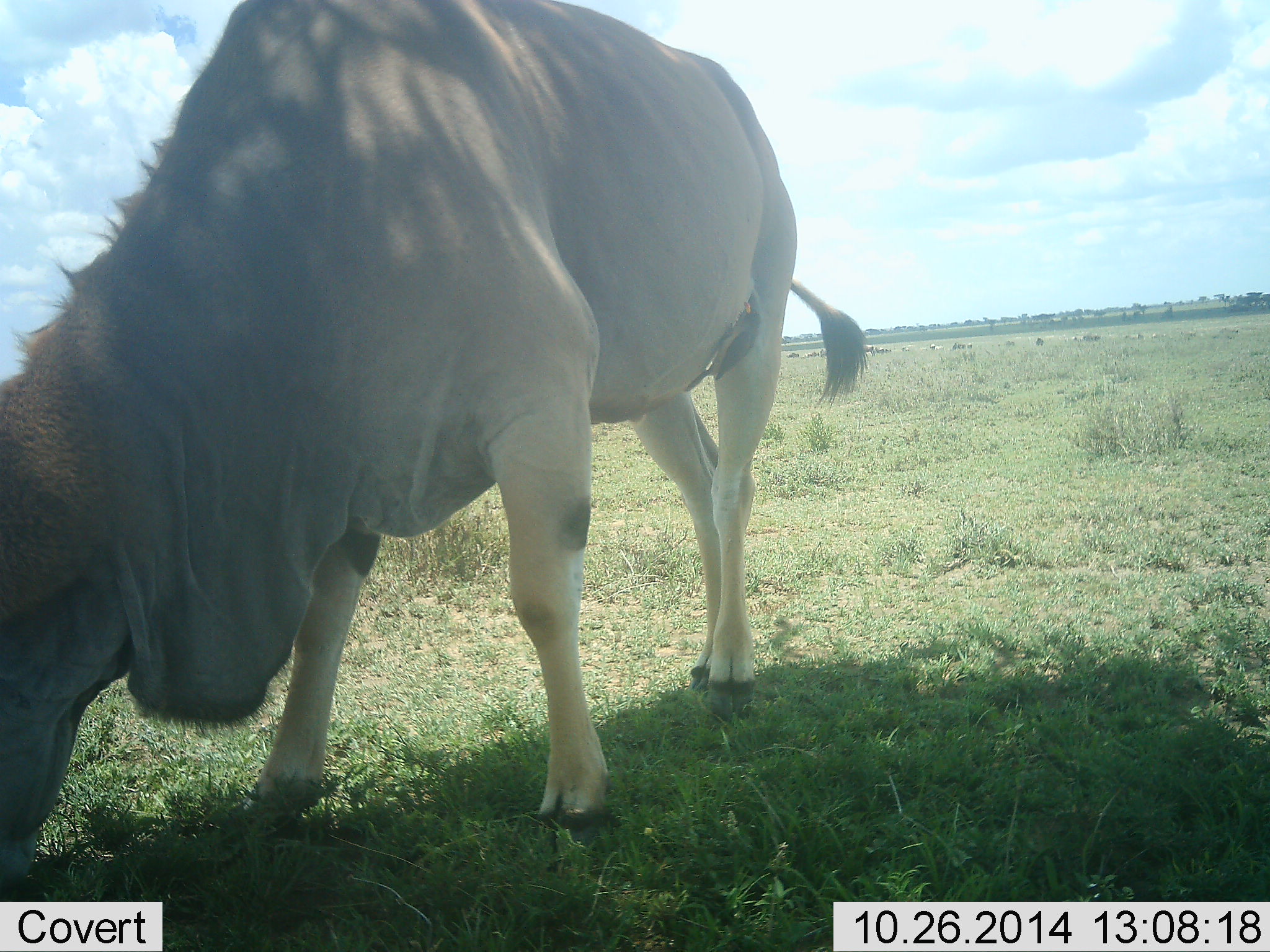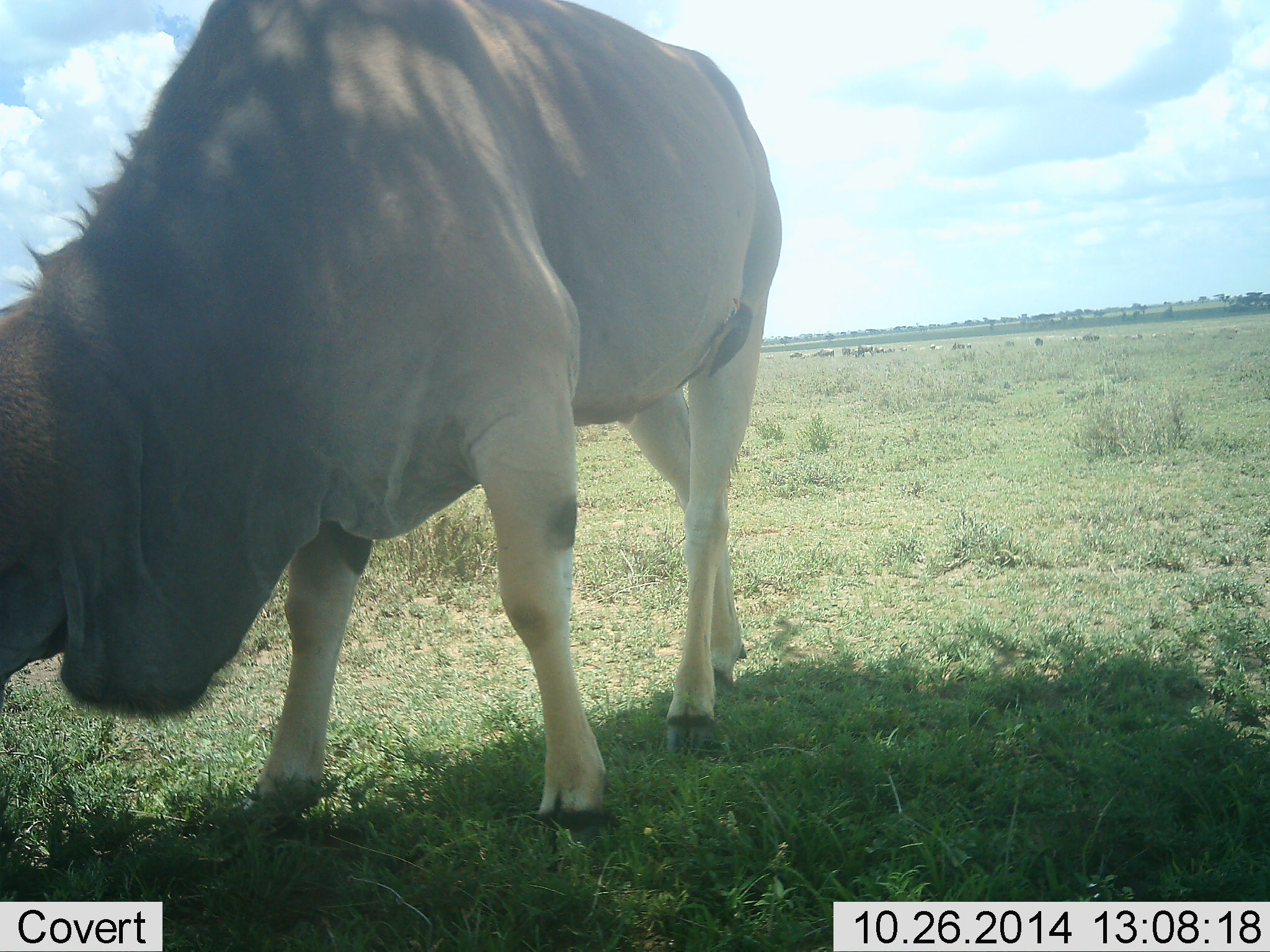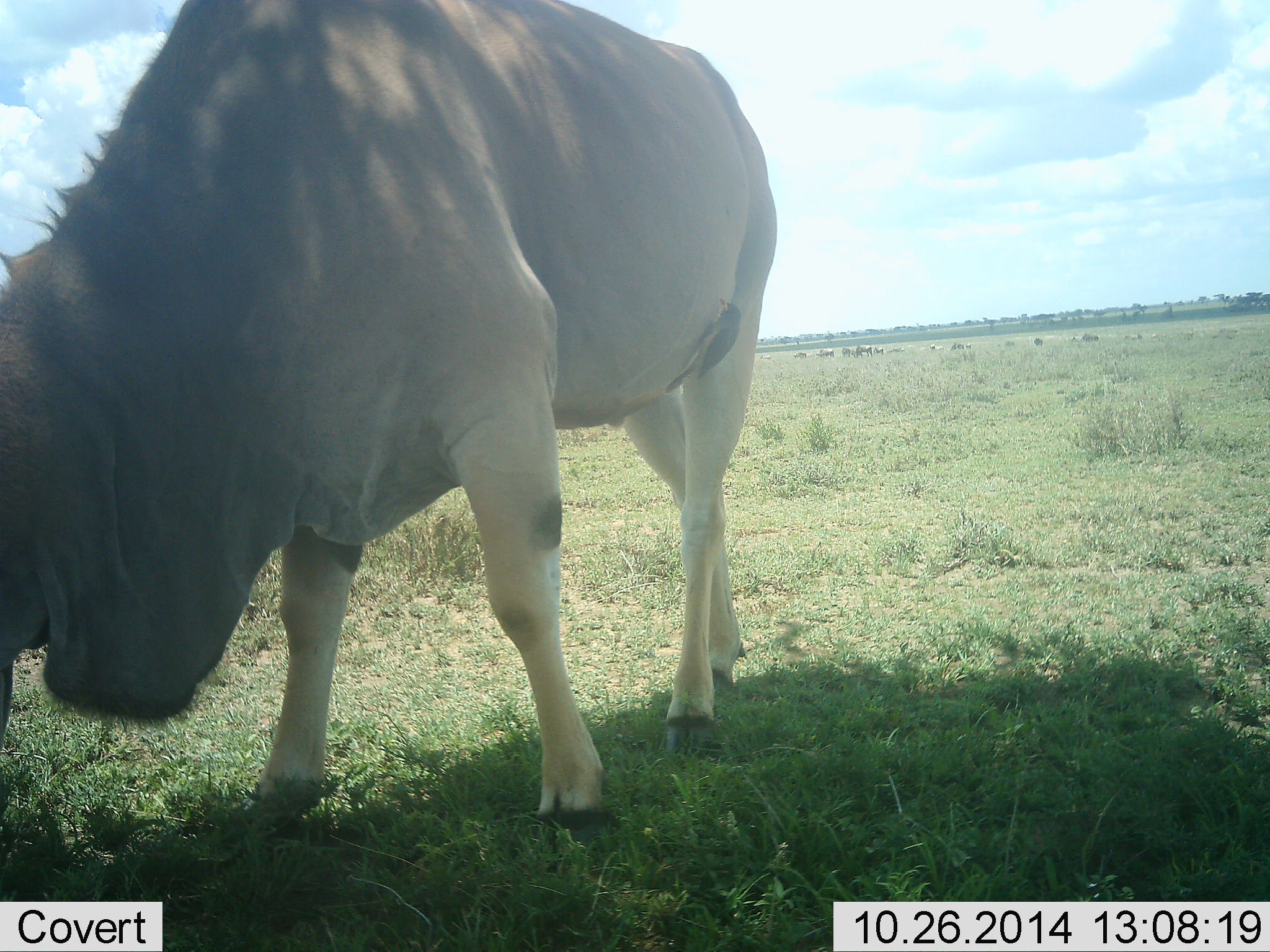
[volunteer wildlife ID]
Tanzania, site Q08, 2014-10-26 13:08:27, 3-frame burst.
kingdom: Animalia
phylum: Chordata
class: Mammalia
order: Artiodactyla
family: Bovidae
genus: Tragelaphus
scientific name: Tragelaphus oryx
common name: eland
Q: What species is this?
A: Eland (Tragelaphus oryx).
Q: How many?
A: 1.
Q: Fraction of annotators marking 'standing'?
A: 33%.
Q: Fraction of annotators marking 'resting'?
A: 0%.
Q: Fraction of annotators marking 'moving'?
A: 8%.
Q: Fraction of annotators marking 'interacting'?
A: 0%.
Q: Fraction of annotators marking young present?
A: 0%.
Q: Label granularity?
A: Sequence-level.